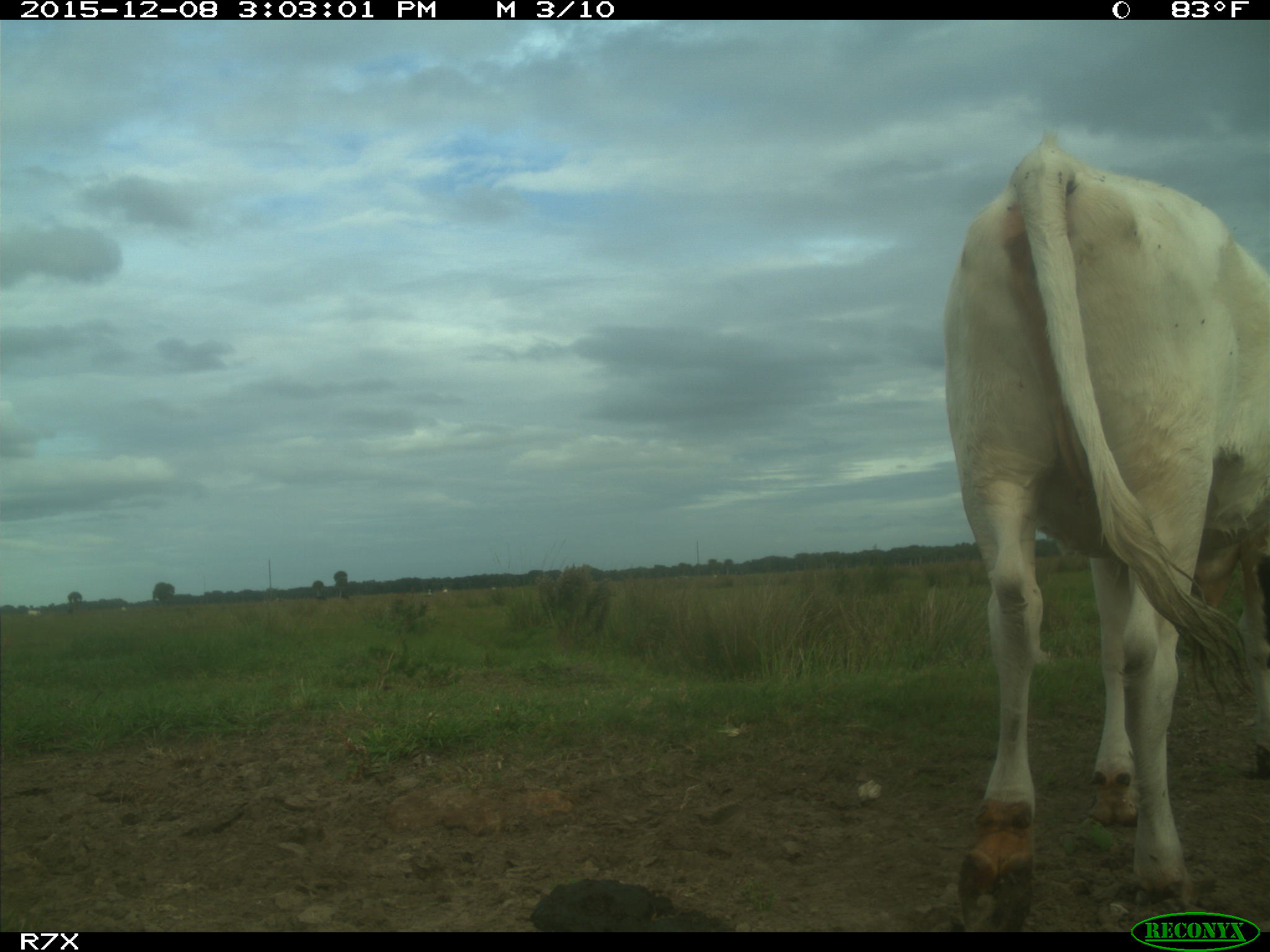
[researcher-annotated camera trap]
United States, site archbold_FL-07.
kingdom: Animalia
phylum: Chordata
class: Mammalia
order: Artiodactyla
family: Bovidae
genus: Bos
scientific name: Bos taurus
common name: domestic cow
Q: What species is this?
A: Bos taurus (domestic cow).